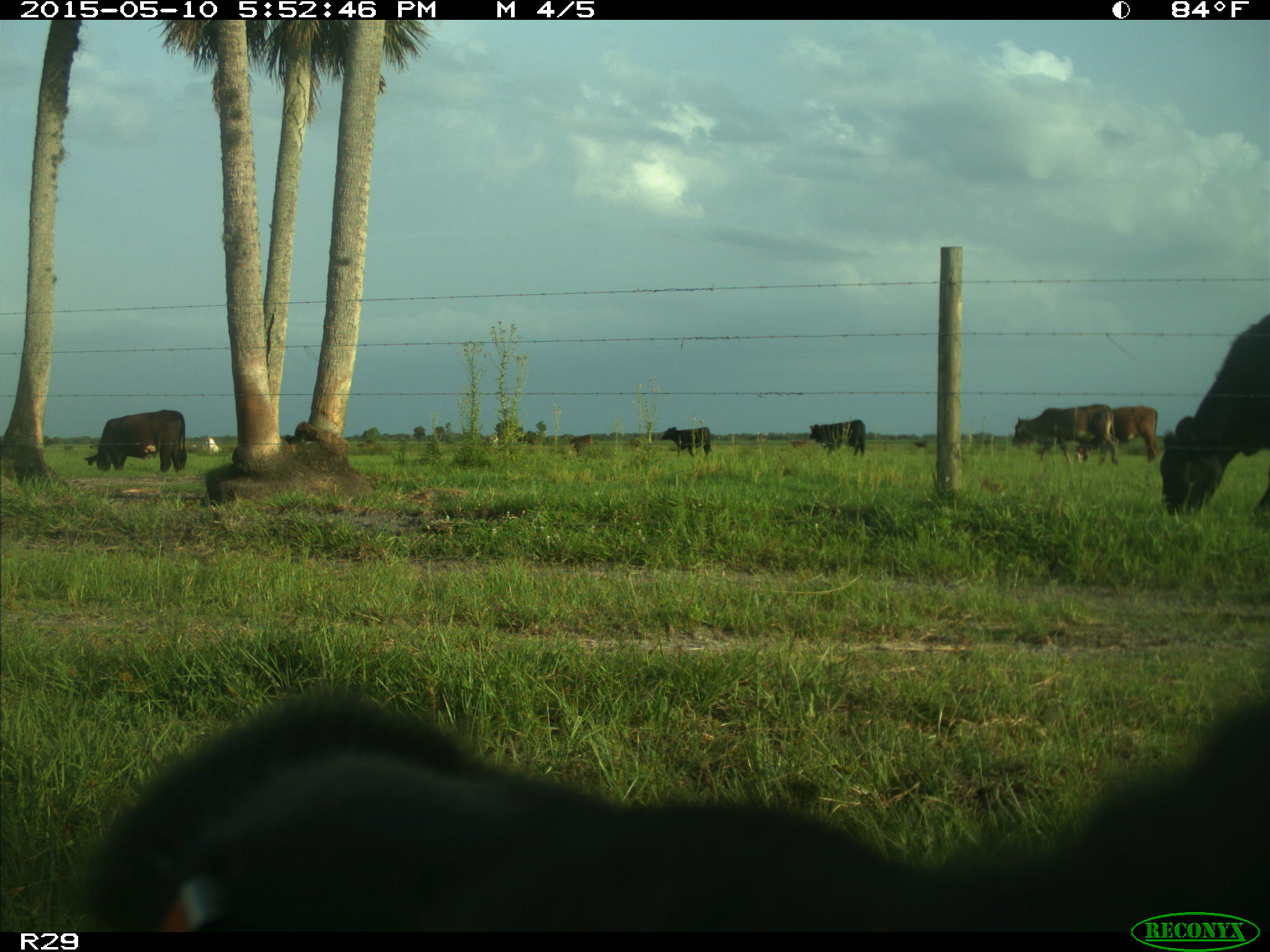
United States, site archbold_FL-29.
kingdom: Animalia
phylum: Chordata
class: Mammalia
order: Artiodactyla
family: Bovidae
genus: Bos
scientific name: Bos taurus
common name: domestic cow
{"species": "Bos taurus (domestic cow)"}